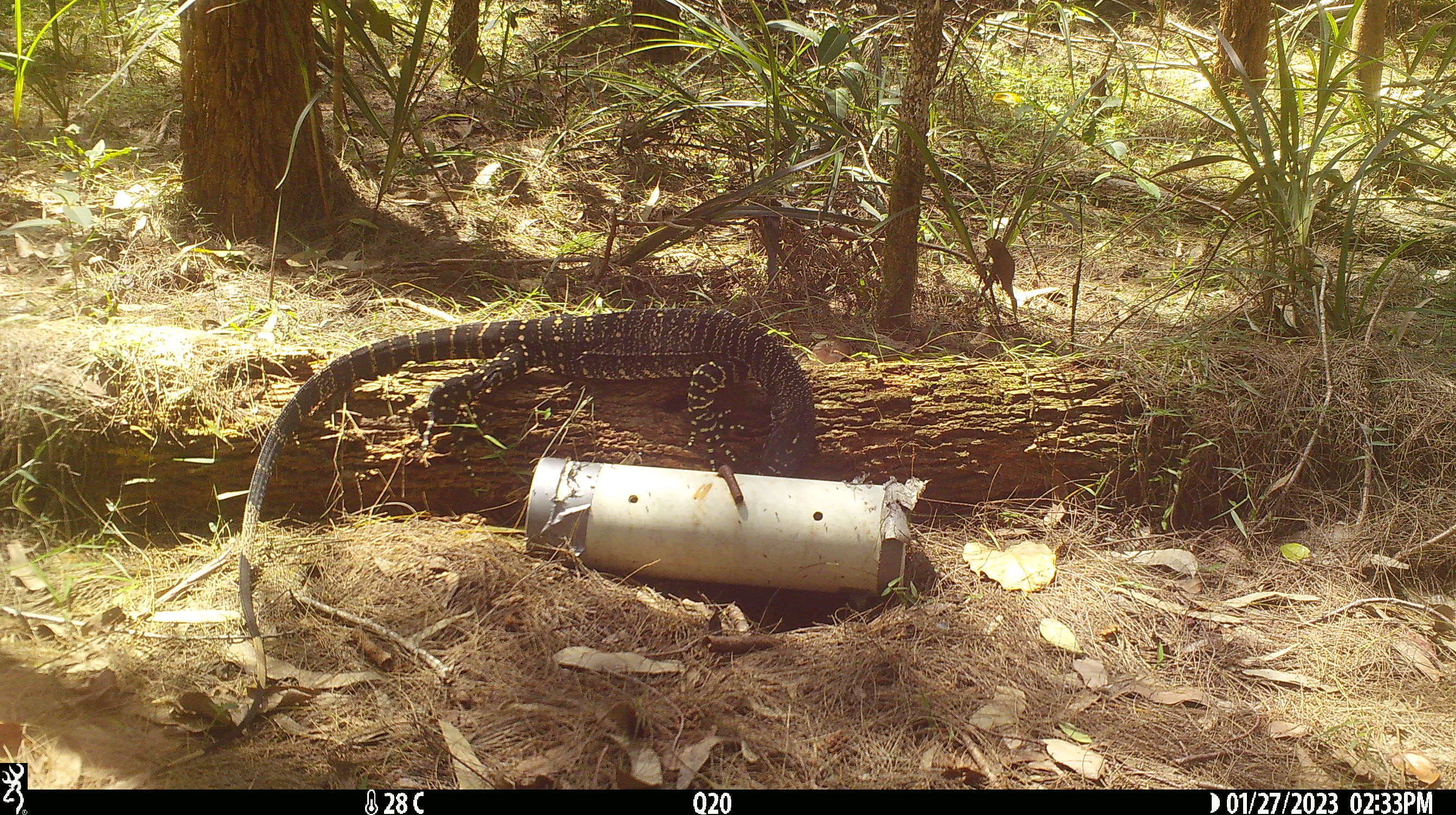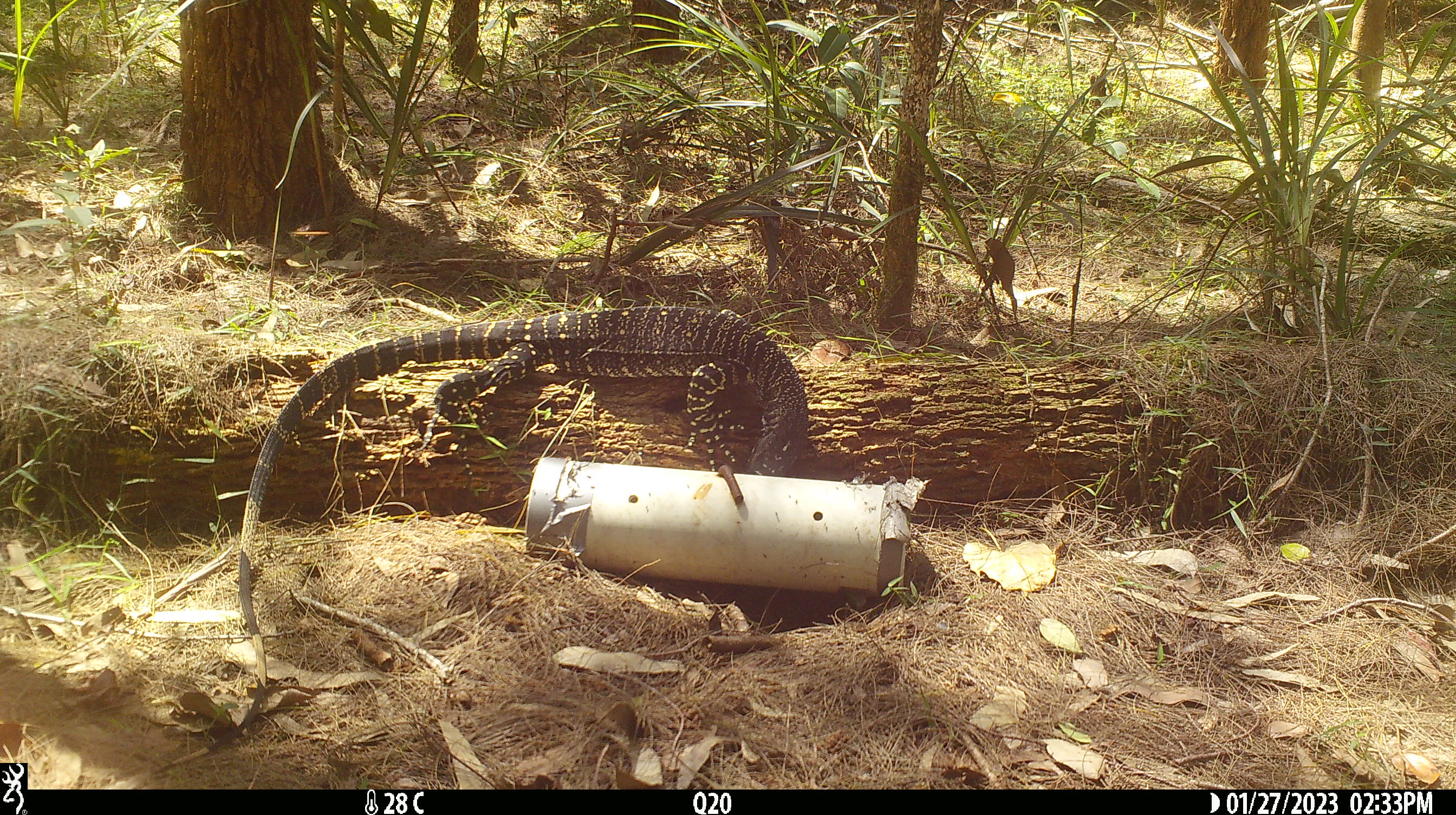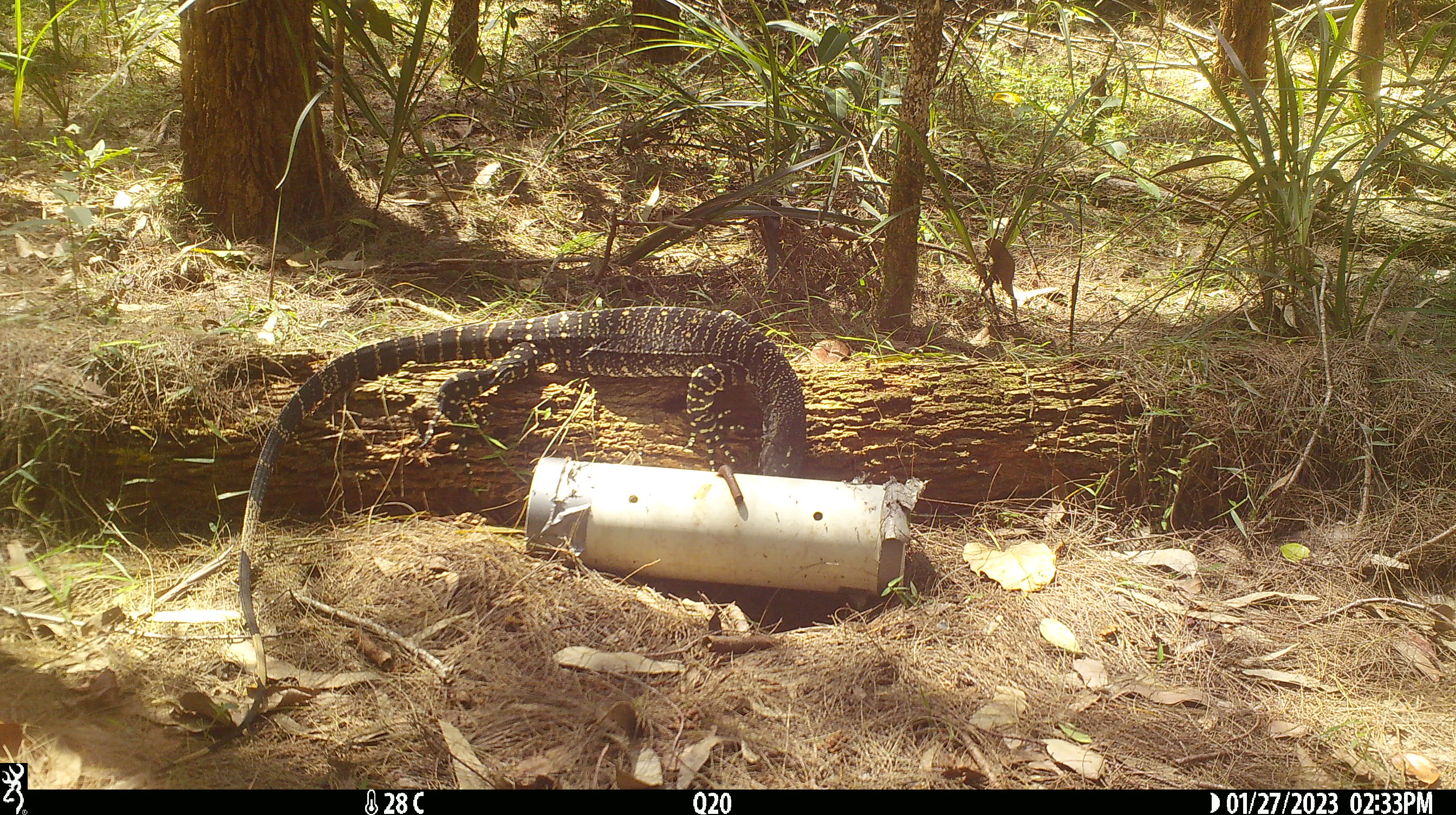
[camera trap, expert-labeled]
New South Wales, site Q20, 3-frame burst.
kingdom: Animalia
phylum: Chordata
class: Reptilia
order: Squamata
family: Varanidae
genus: Varanus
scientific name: Varanus varius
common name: lace monitor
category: goanna